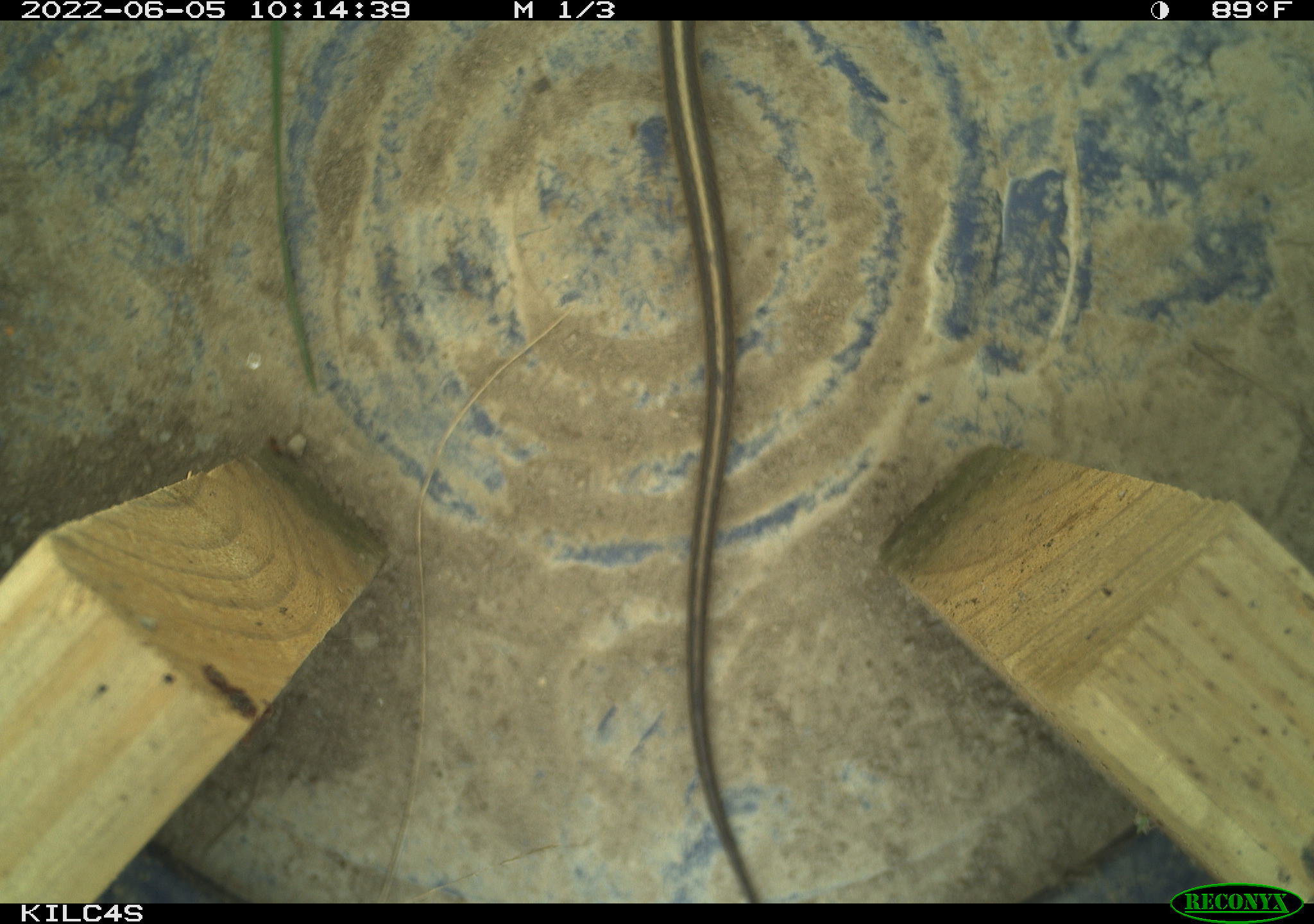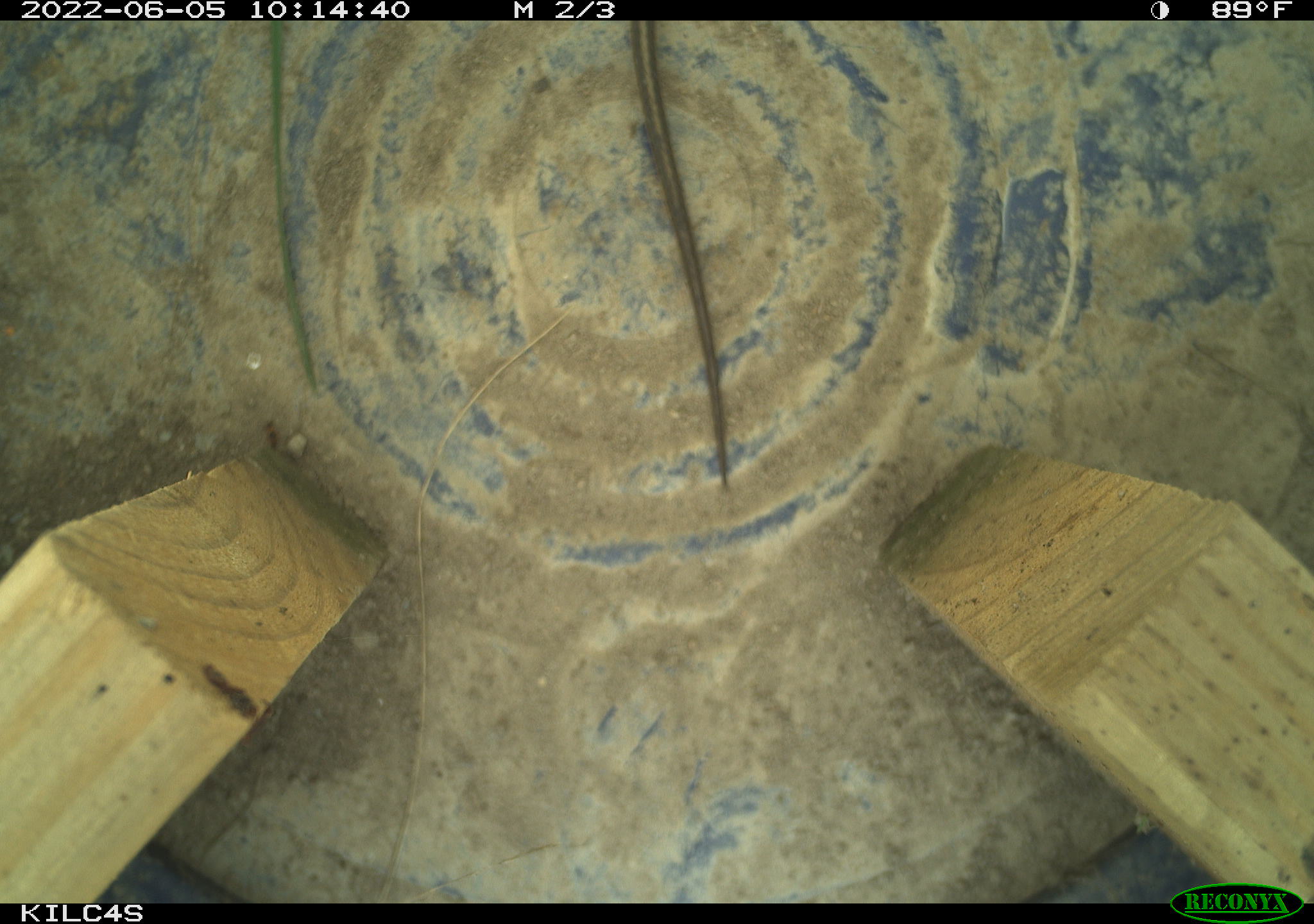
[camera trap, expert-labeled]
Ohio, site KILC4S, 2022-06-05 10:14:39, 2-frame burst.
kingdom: Animalia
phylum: Chordata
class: Reptilia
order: Squamata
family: Colubridae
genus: Thamnophis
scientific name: Thamnophis sirtalis sirtalis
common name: eastern gartersnake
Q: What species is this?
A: Eastern gartersnake (Thamnophis sirtalis sirtalis).